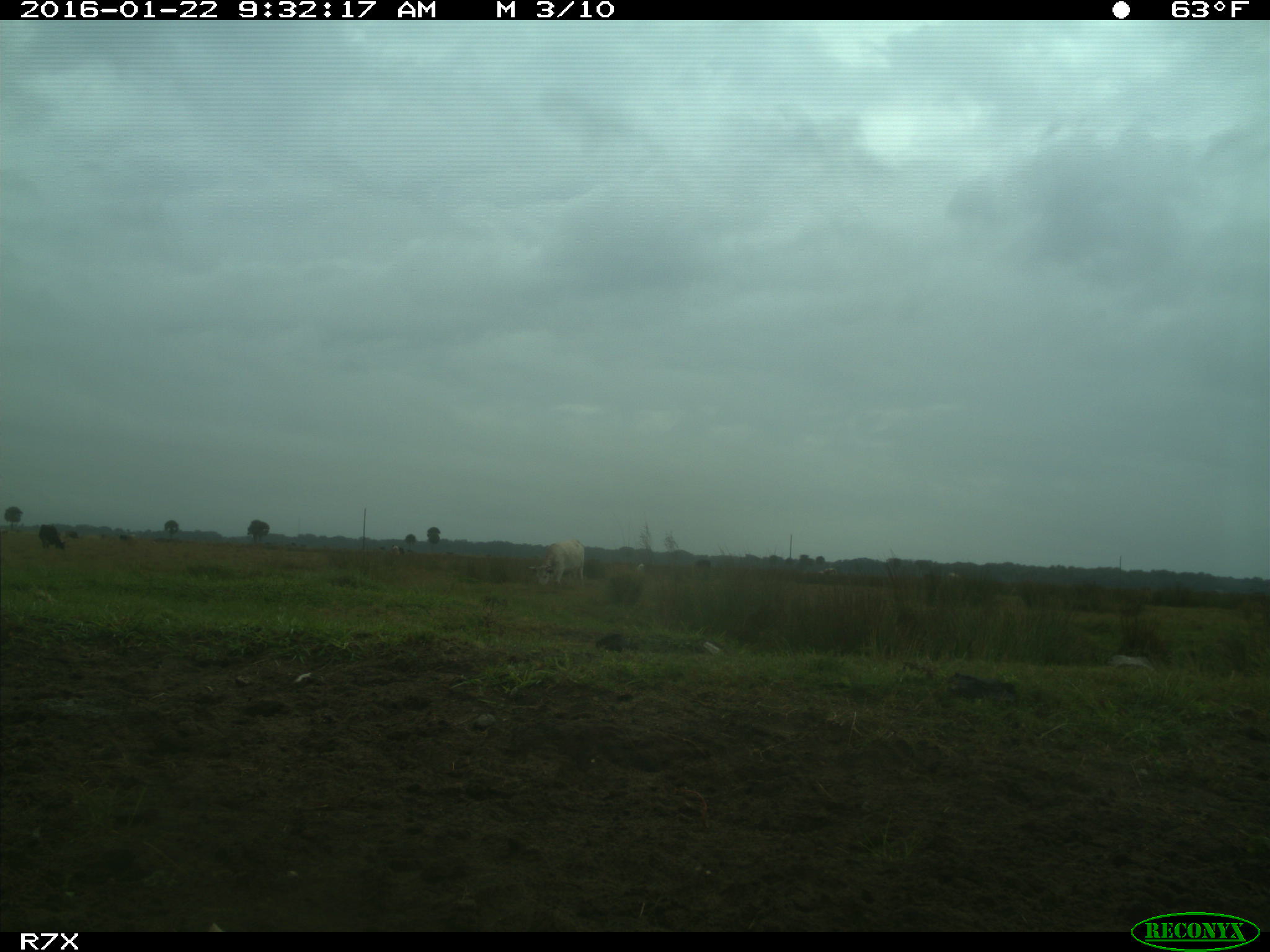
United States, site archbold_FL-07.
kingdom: Animalia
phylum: Chordata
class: Mammalia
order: Artiodactyla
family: Bovidae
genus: Bos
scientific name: Bos taurus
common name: domestic cow